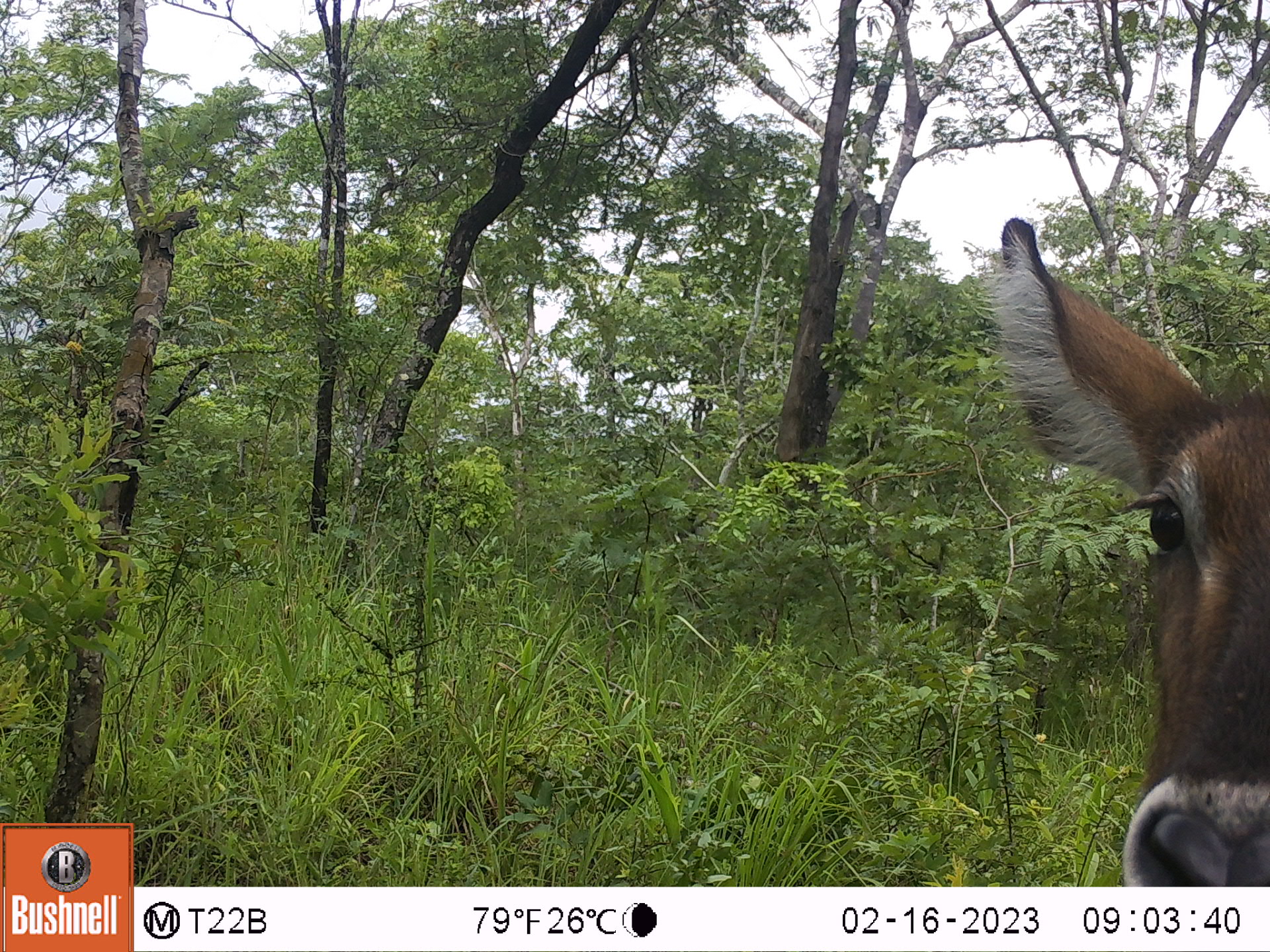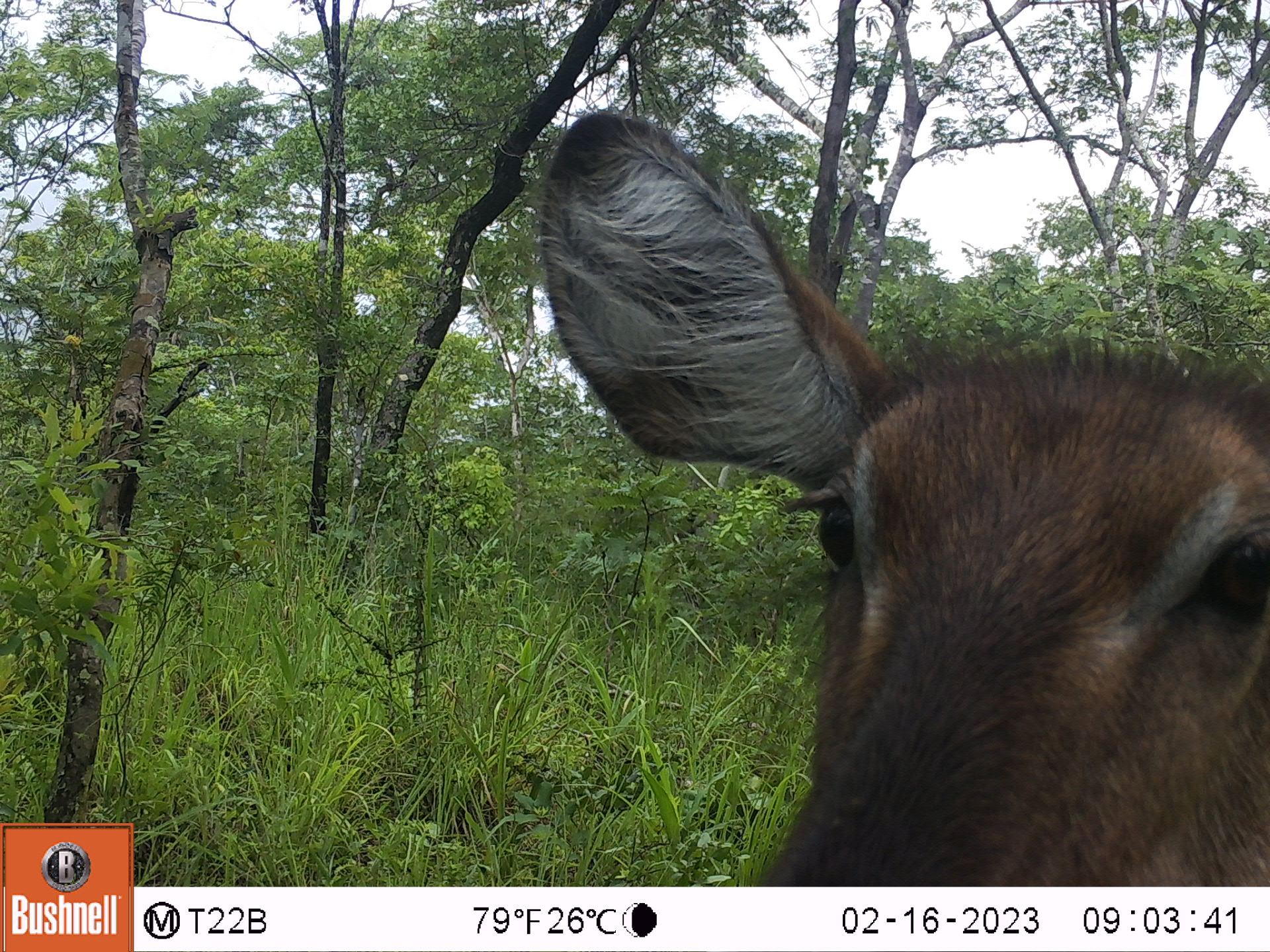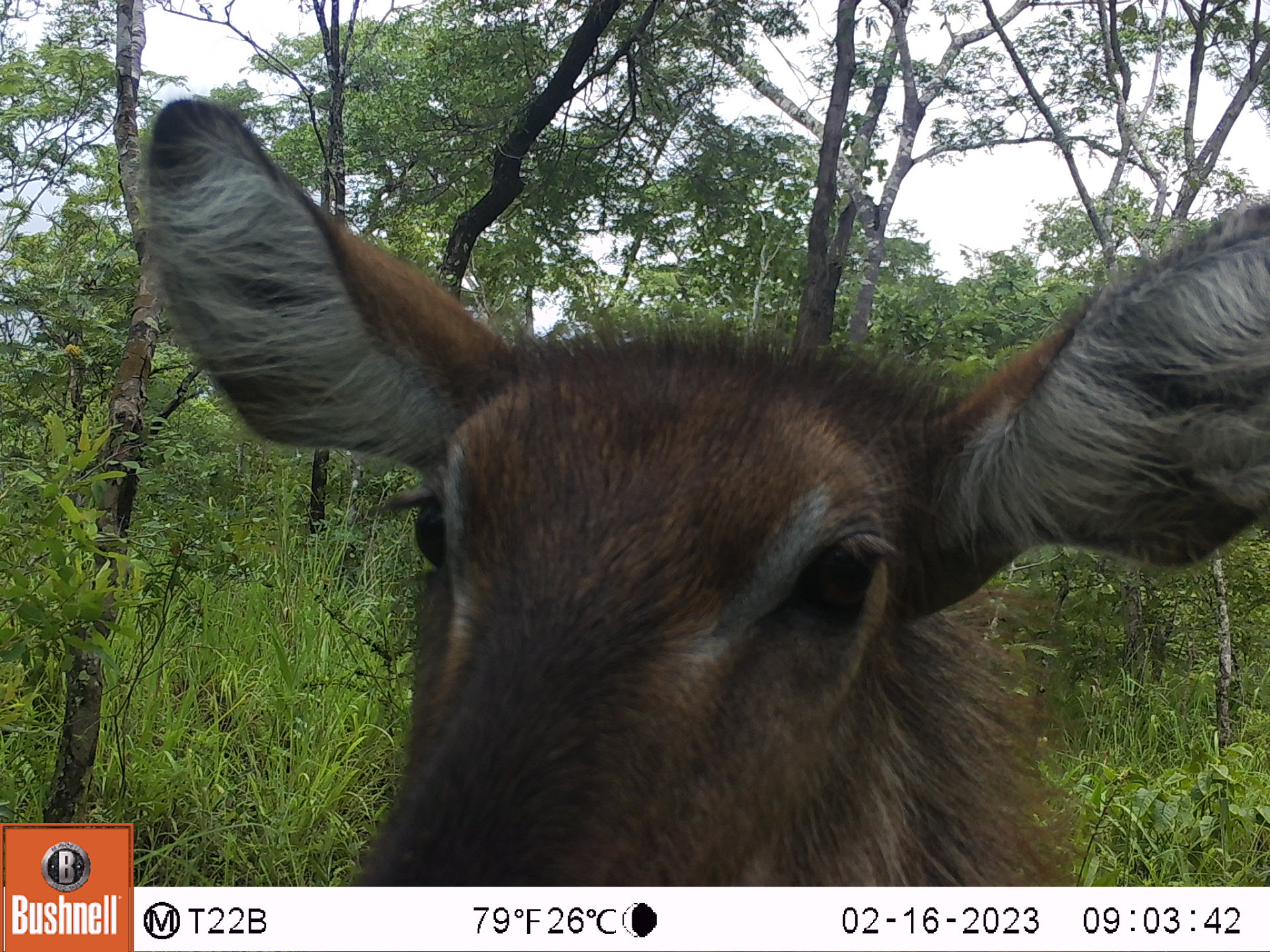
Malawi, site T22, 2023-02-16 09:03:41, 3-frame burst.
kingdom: Animalia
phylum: Chordata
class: Mammalia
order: Artiodactyla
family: Bovidae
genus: Kobus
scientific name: Kobus ellipsiprymnus ellipsiprymnus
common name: common waterbuck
Common waterbuck (Kobus ellipsiprymnus ellipsiprymnus), count 1.